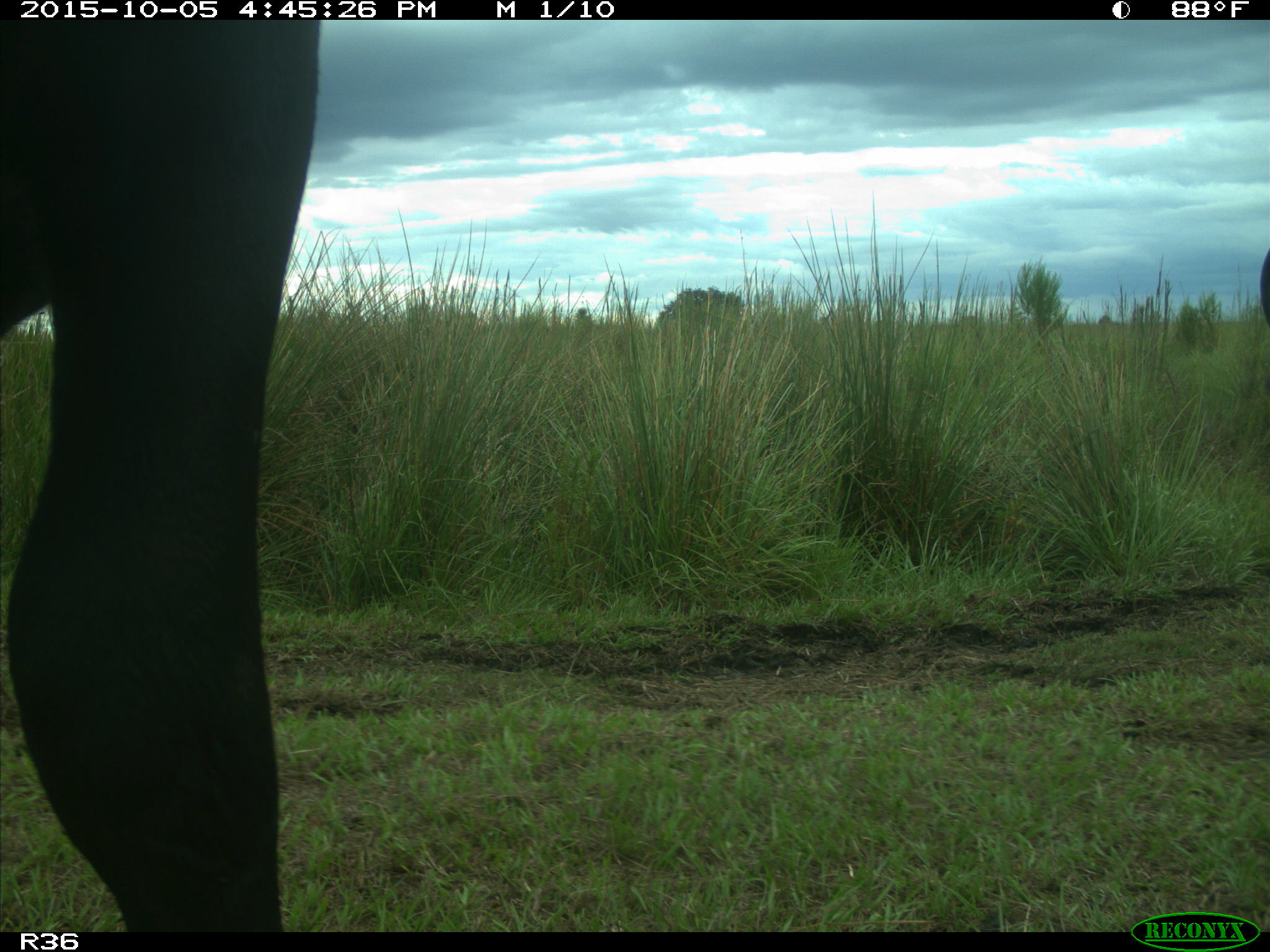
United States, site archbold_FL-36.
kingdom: Animalia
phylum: Chordata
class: Mammalia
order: Artiodactyla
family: Bovidae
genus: Bos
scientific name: Bos taurus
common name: domestic cow